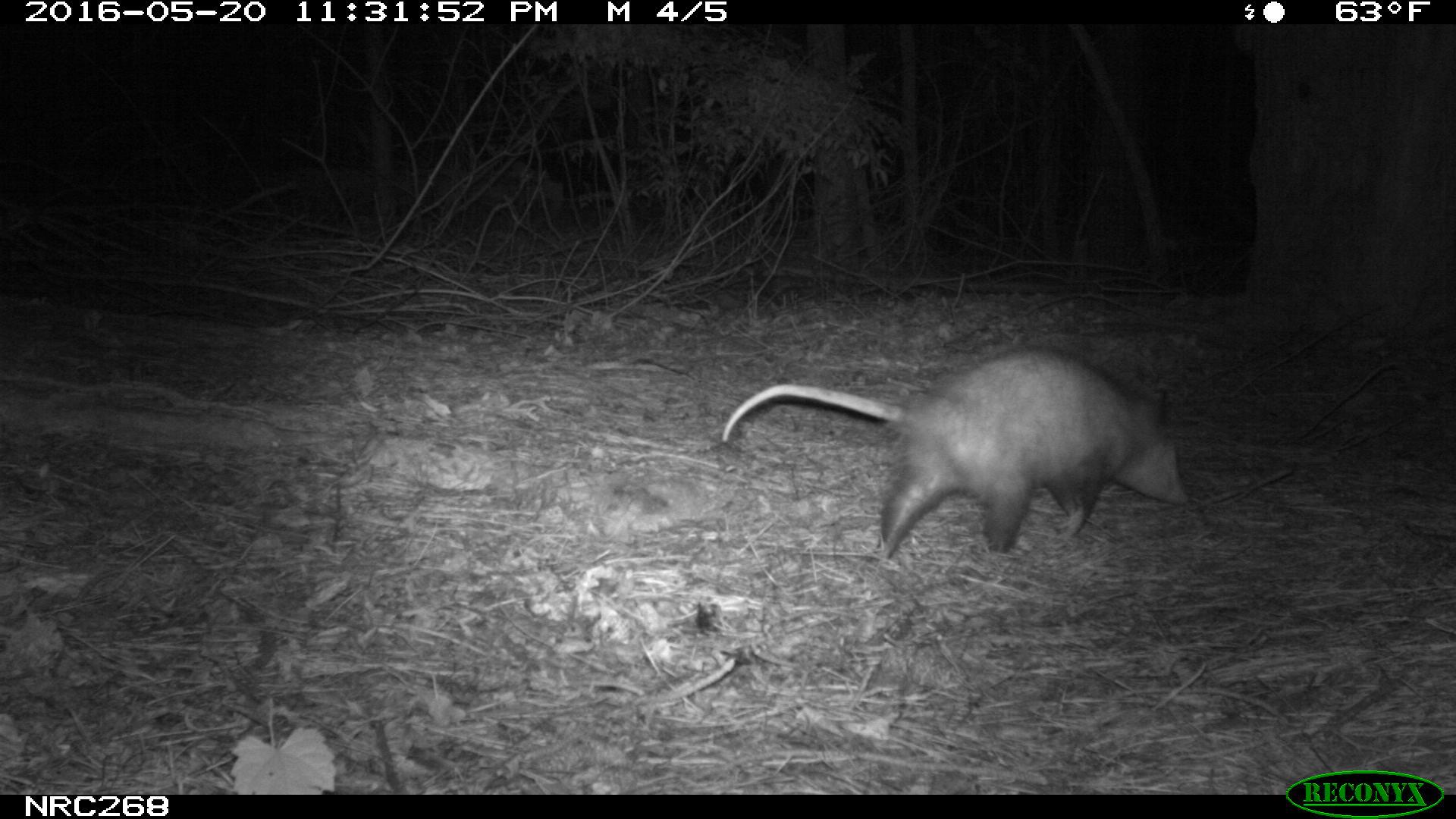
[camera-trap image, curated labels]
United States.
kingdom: Animalia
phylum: Chordata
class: Mammalia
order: Didelphimorphia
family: Didelphidae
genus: Didelphis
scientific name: Didelphis virginiana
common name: virginia opossum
Virginia Opossum (Didelphis virginiana).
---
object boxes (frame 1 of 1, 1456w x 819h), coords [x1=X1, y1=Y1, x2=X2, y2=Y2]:
Virginia Opossum: [x1=714, y1=334, x2=1201, y2=563]